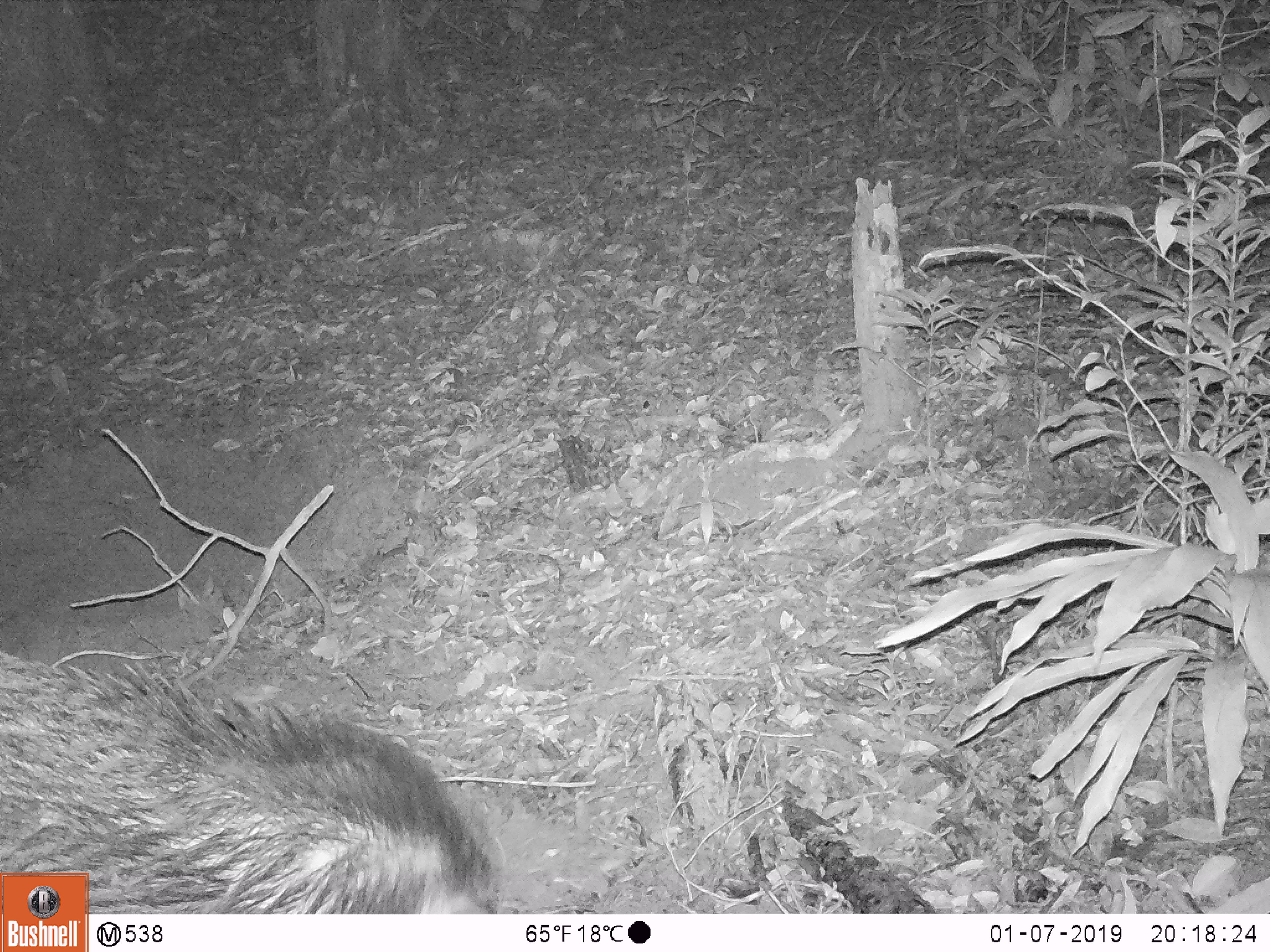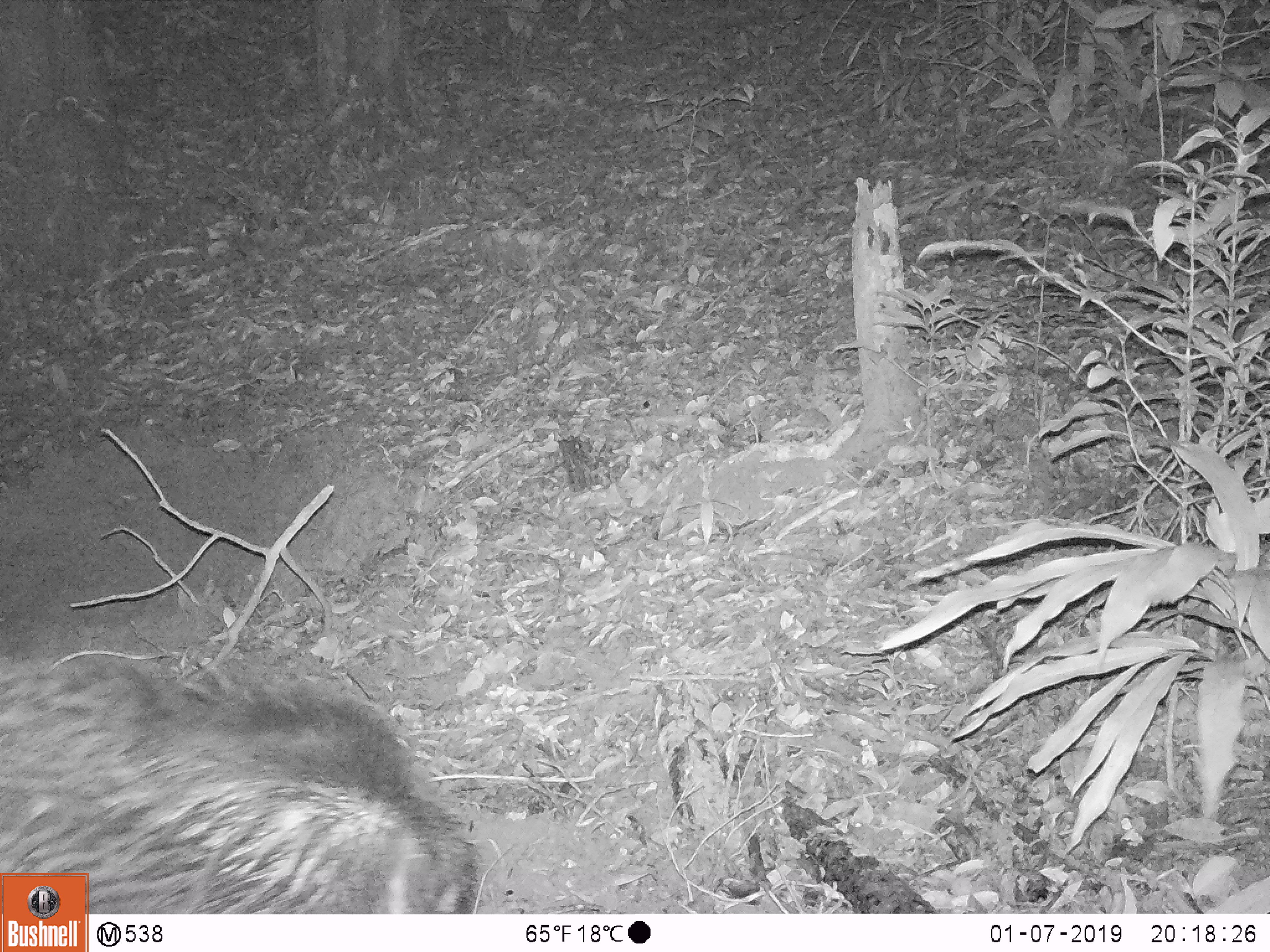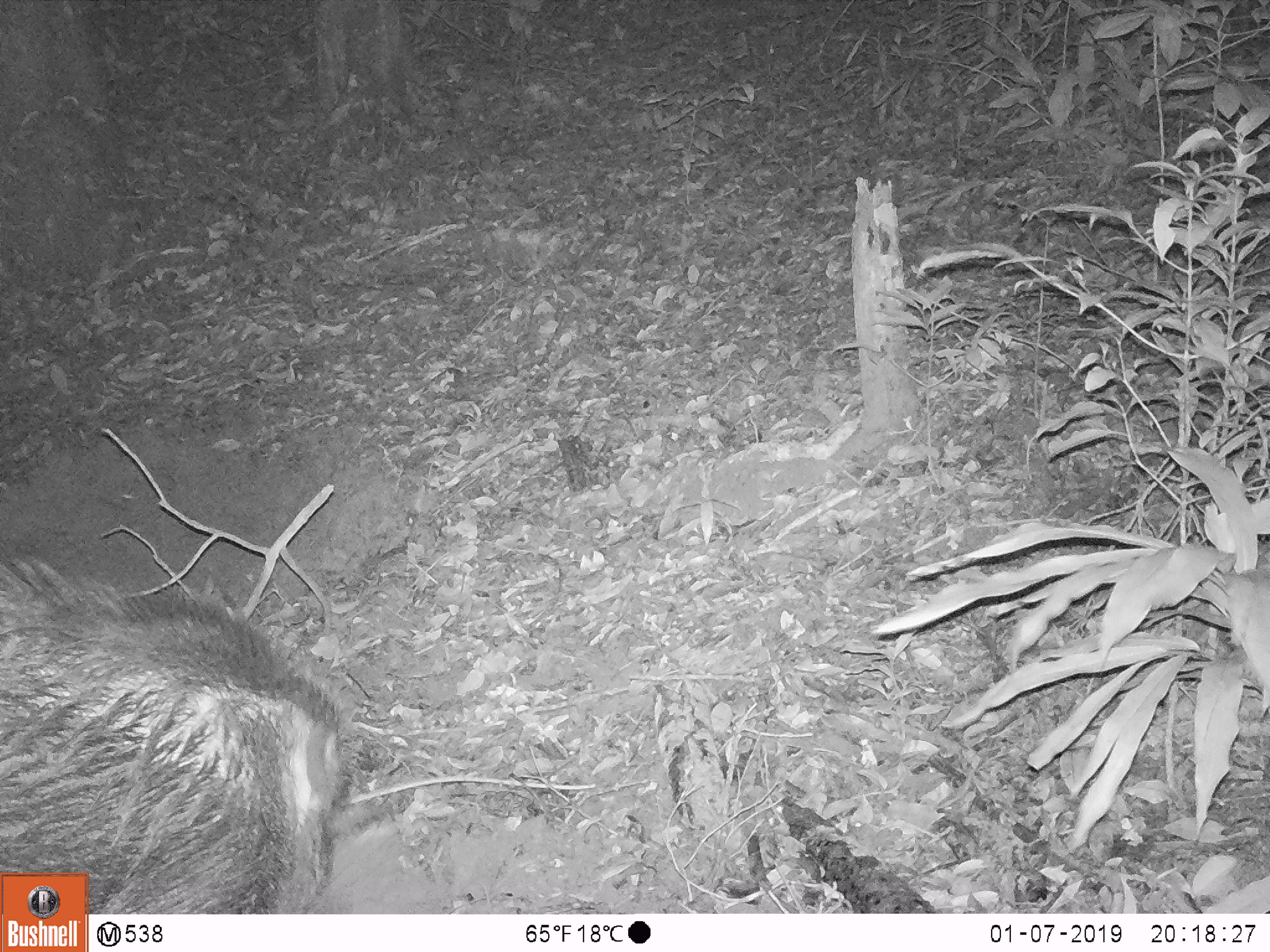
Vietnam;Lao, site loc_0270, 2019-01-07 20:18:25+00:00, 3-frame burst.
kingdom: Animalia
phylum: Chordata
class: Mammalia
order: Artiodactyla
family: Suidae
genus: Sus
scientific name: Sus scrofa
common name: eurasian wild pig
Eurasian wild pig (Sus scrofa). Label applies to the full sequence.